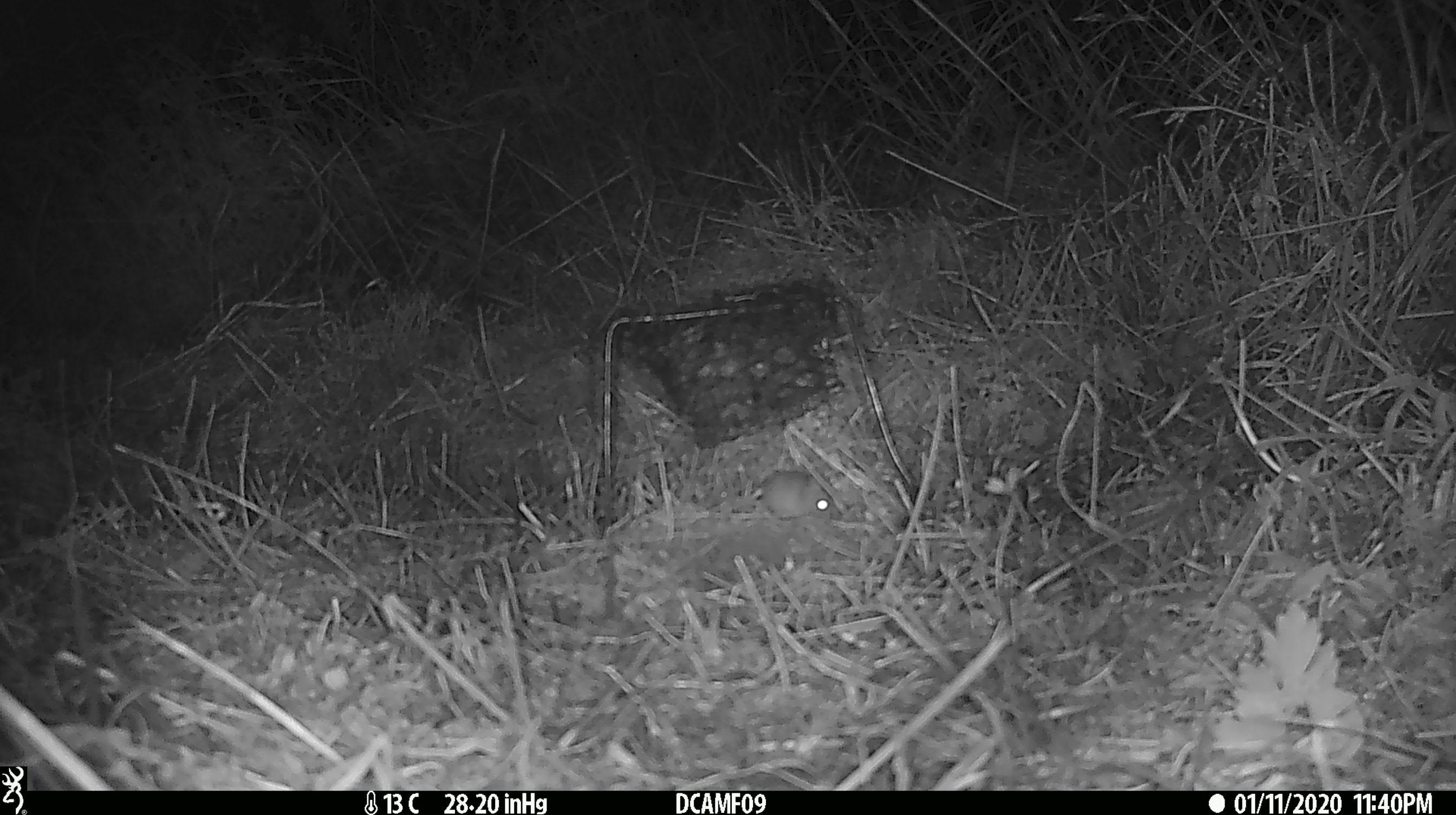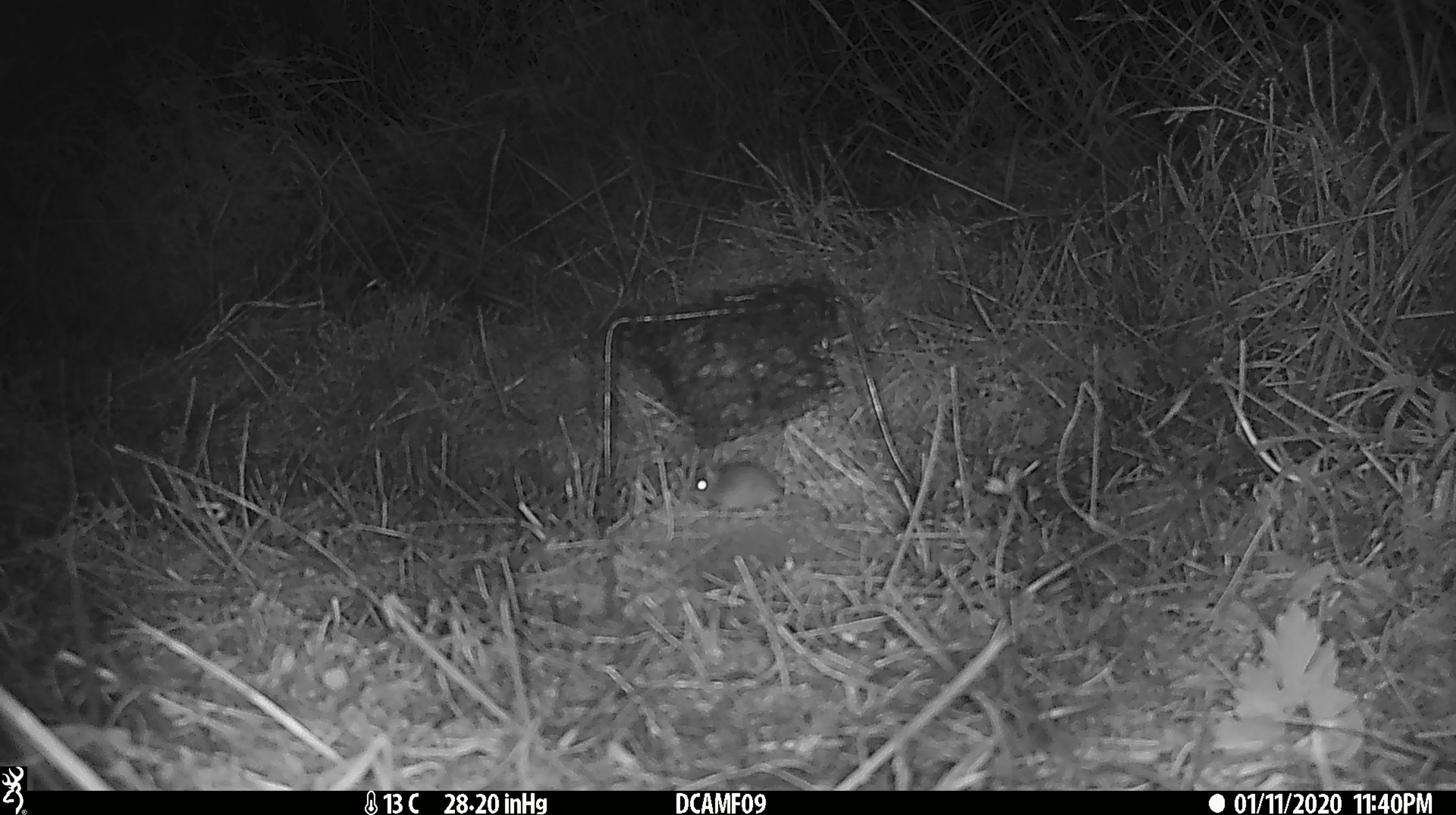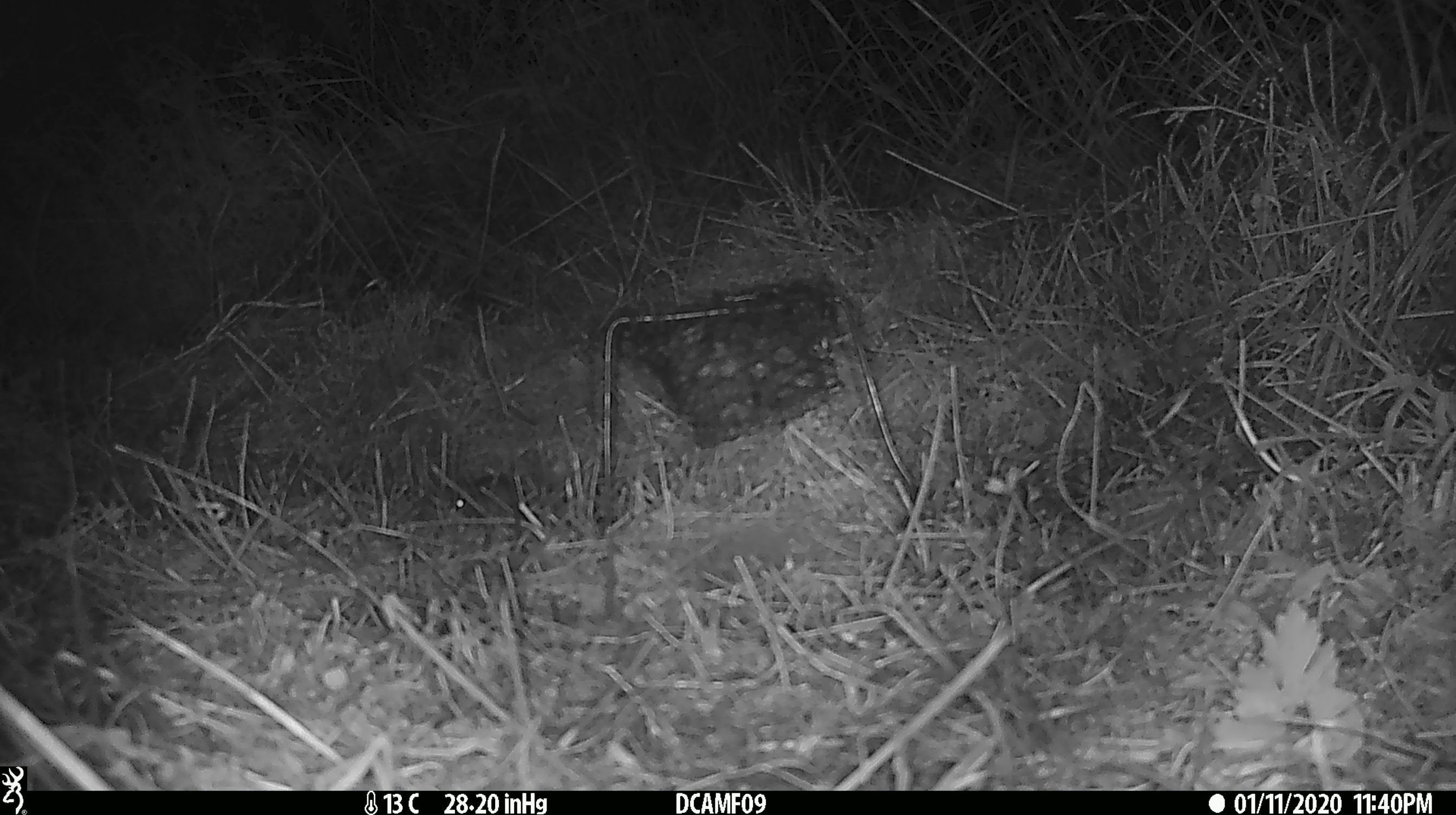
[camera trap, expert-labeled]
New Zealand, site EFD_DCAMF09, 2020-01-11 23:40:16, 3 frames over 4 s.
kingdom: Animalia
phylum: Chordata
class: Mammalia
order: Rodentia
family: Muridae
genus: Mus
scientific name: Mus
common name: mouse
Mouse (Mus).